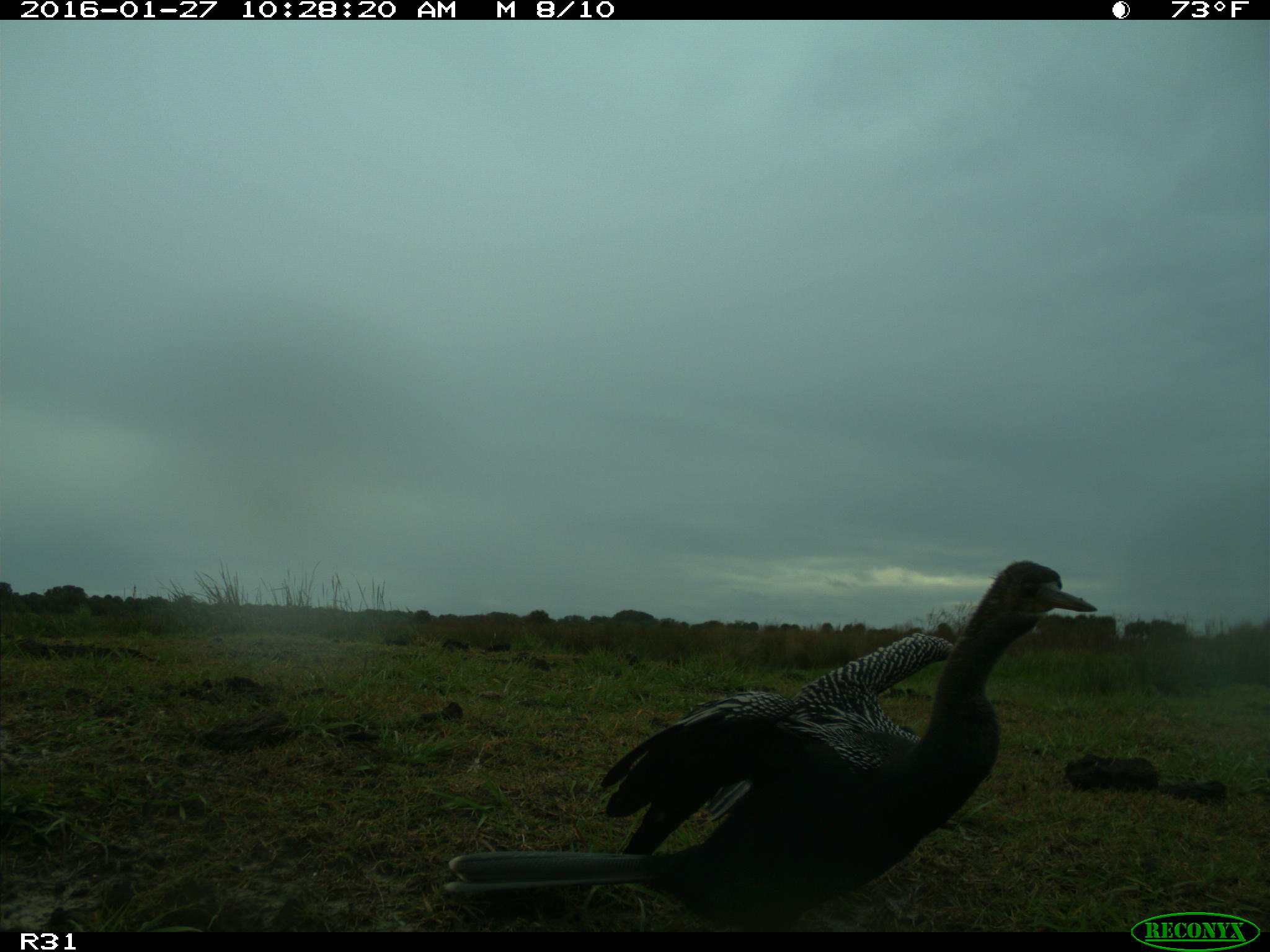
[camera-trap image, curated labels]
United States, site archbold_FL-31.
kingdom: Animalia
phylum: Chordata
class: Aves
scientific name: Aves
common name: birds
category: unidentified bird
Unidentified bird (birds) (Aves).